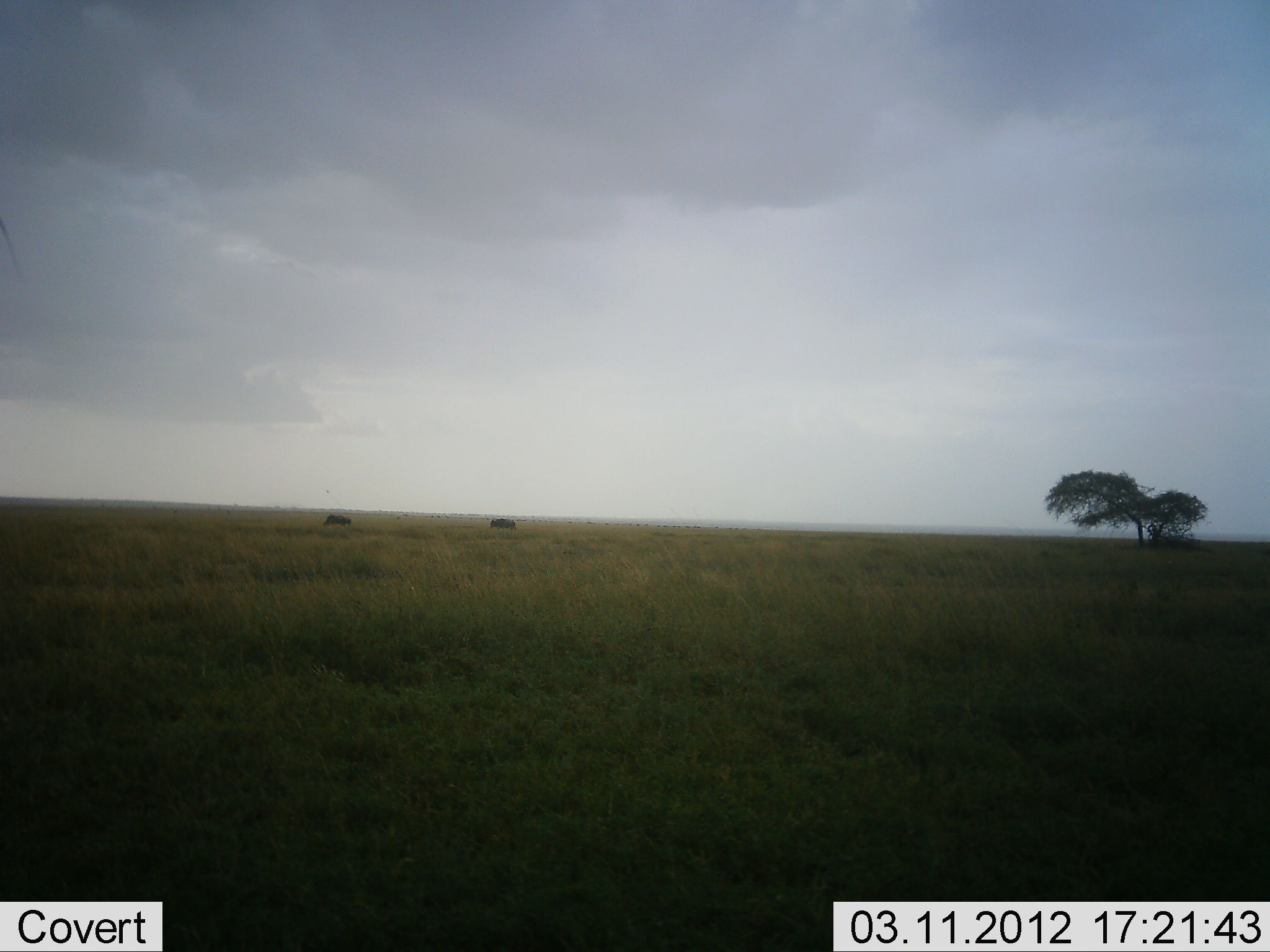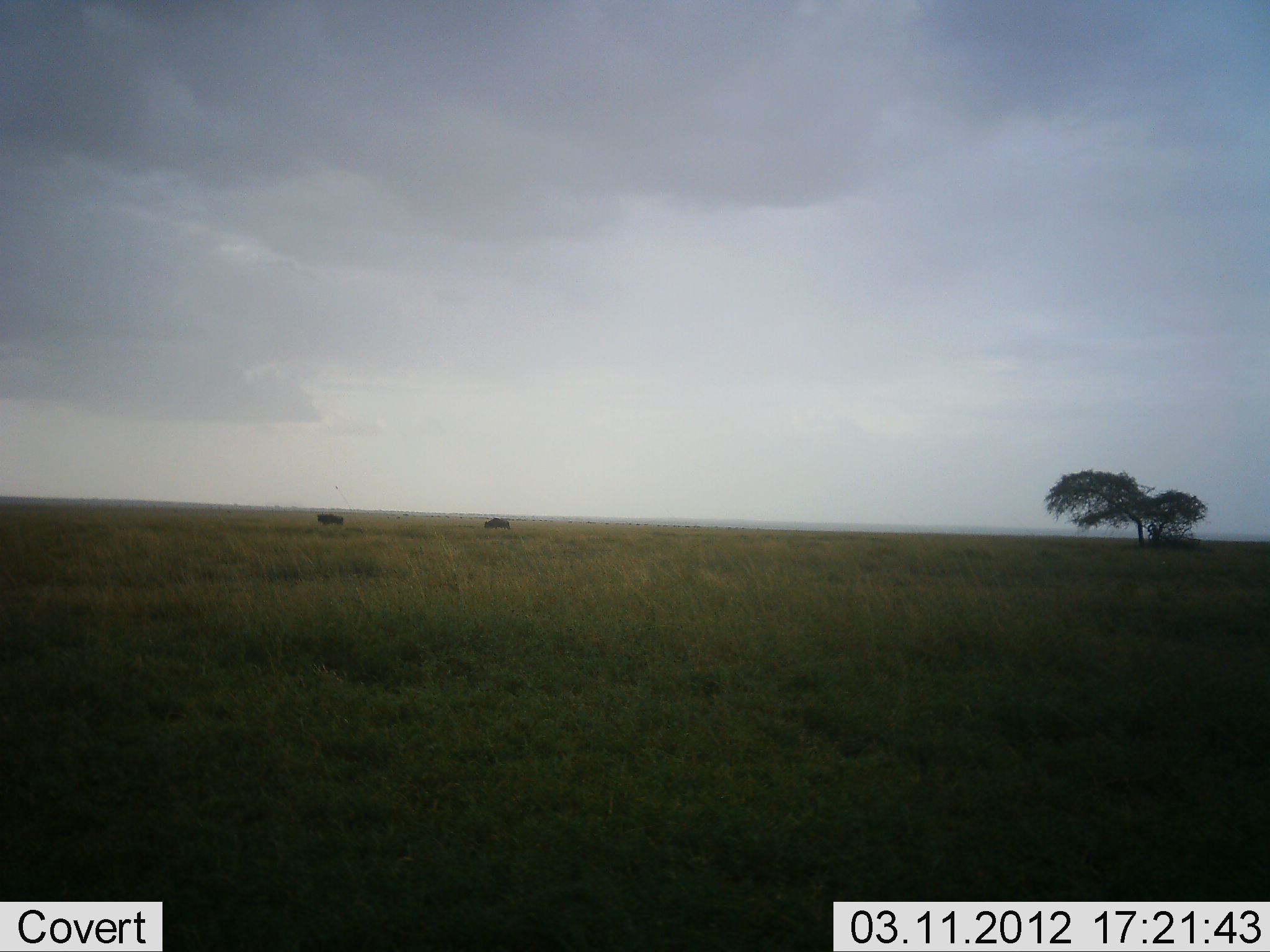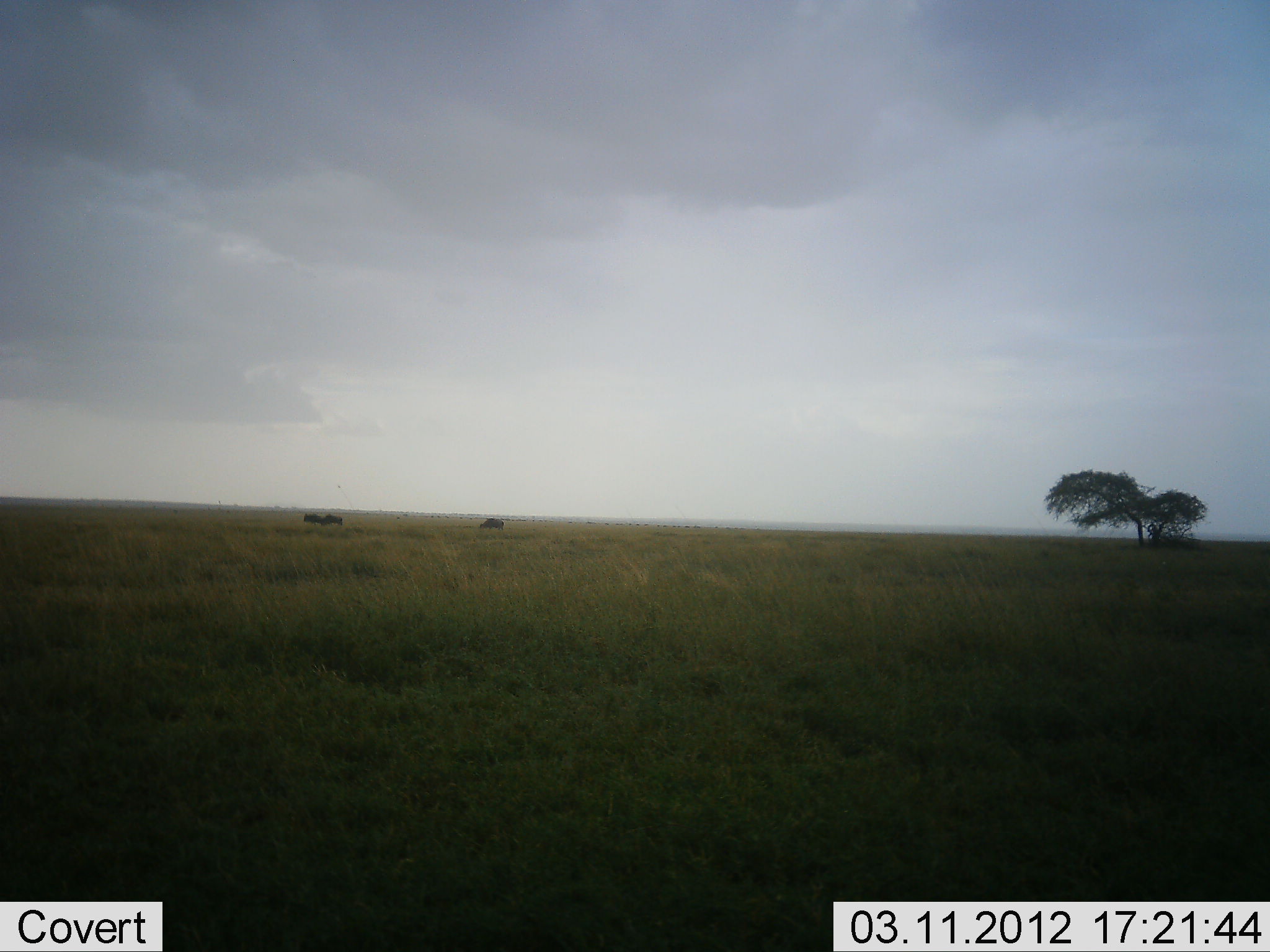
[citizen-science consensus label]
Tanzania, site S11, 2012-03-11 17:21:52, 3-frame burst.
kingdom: Animalia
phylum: Chordata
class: Mammalia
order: Artiodactyla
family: Bovidae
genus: Connochaetes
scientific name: Connochaetes taurinus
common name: blue wildebeest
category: wildebeest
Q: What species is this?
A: Wildebeest (blue wildebeest) (Connochaetes taurinus).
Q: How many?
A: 3.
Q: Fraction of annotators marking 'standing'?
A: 0%.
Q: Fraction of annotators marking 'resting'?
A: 0%.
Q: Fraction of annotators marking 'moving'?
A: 100%.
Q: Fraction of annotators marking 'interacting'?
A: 0%.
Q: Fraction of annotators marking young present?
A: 0%.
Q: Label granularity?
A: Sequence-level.